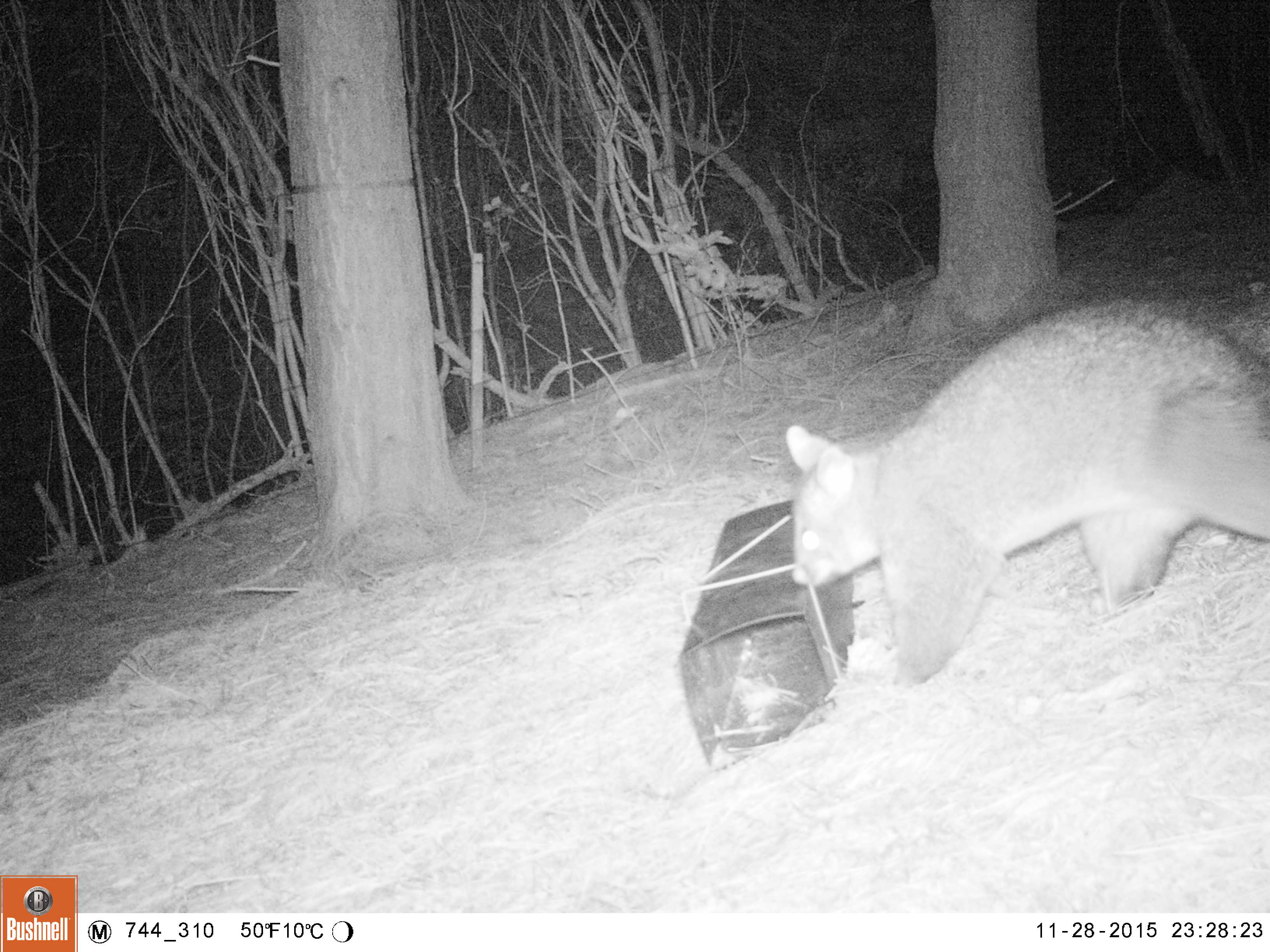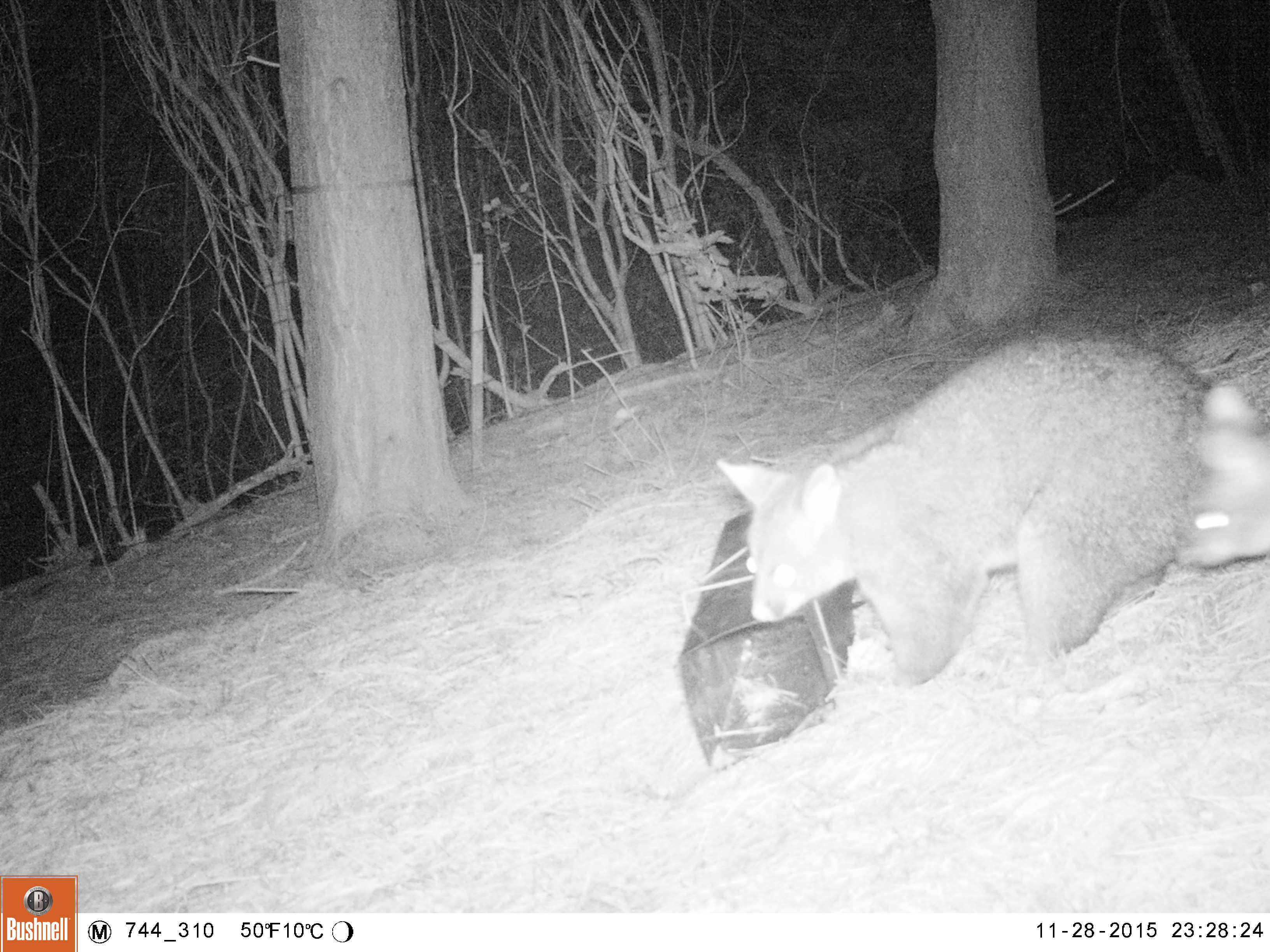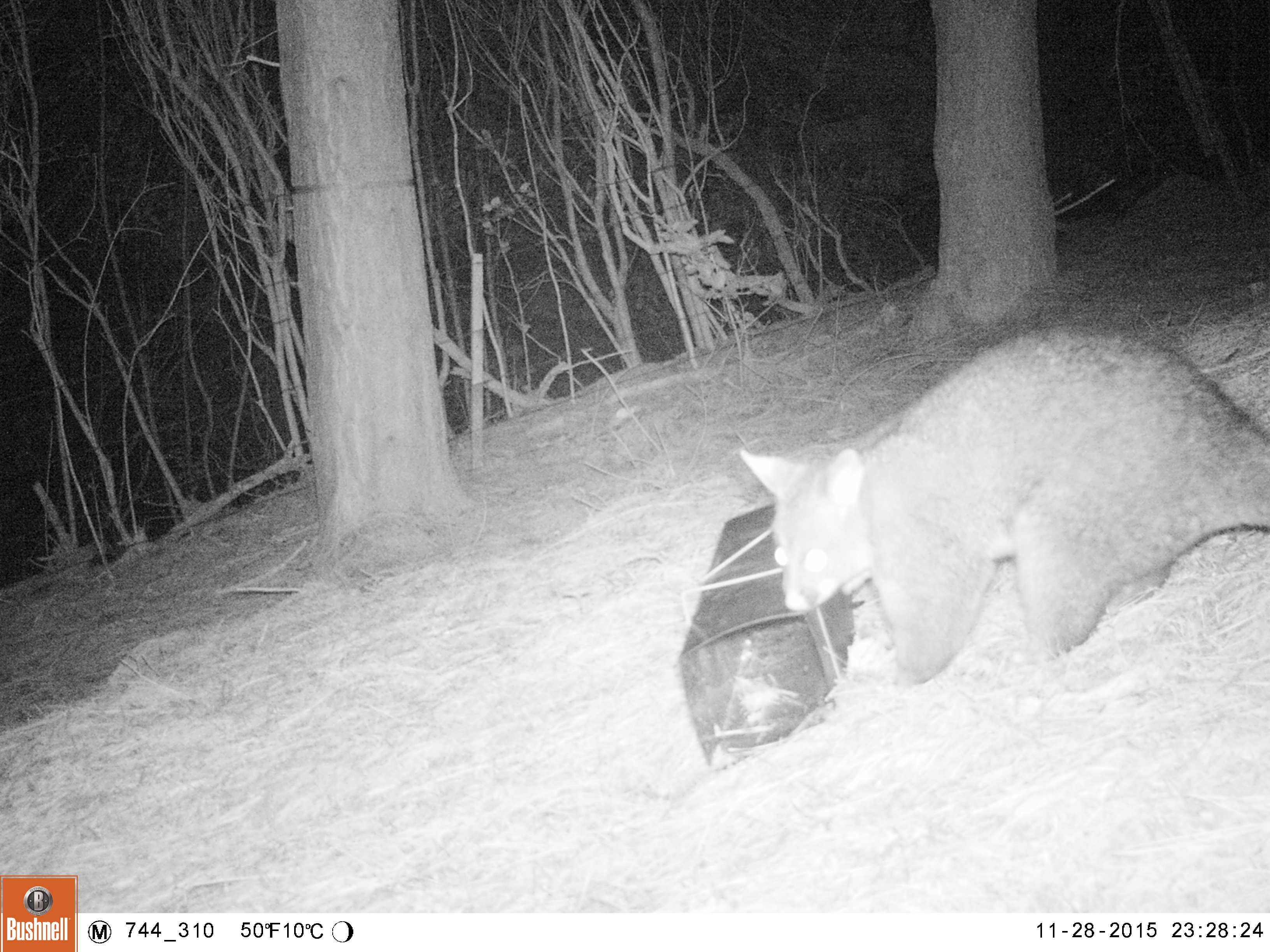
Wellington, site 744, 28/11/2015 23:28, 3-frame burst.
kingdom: Animalia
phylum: Chordata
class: Mammalia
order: Didelphimorphia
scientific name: Didelphimorphia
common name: possum